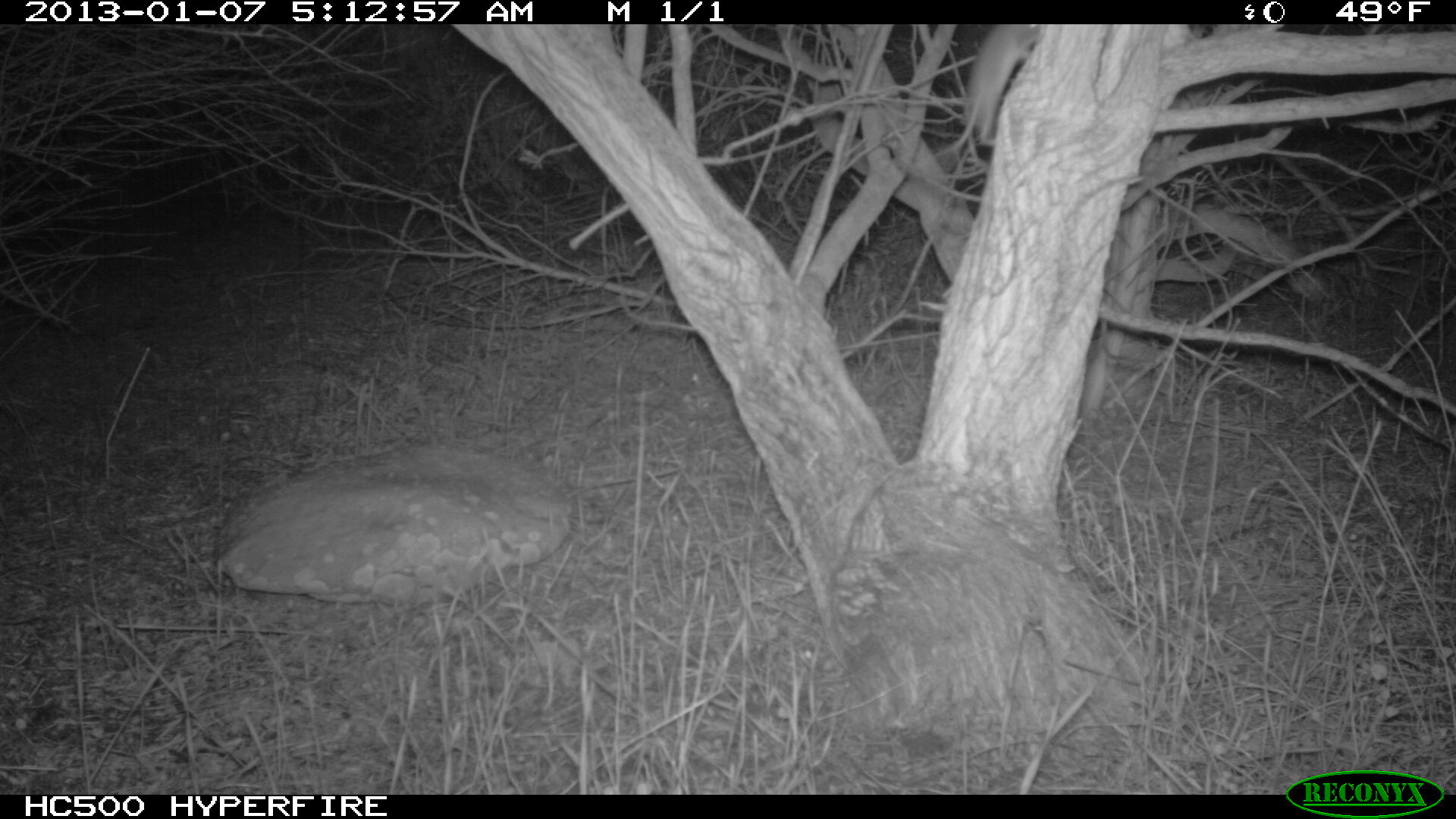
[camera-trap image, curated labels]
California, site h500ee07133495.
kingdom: Animalia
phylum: Chordata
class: Mammalia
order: Rodentia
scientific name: Rodentia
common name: rodent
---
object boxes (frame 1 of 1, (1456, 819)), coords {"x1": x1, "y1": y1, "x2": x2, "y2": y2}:
rodent: {"x1": 921, "y1": 24, "x2": 1040, "y2": 168}